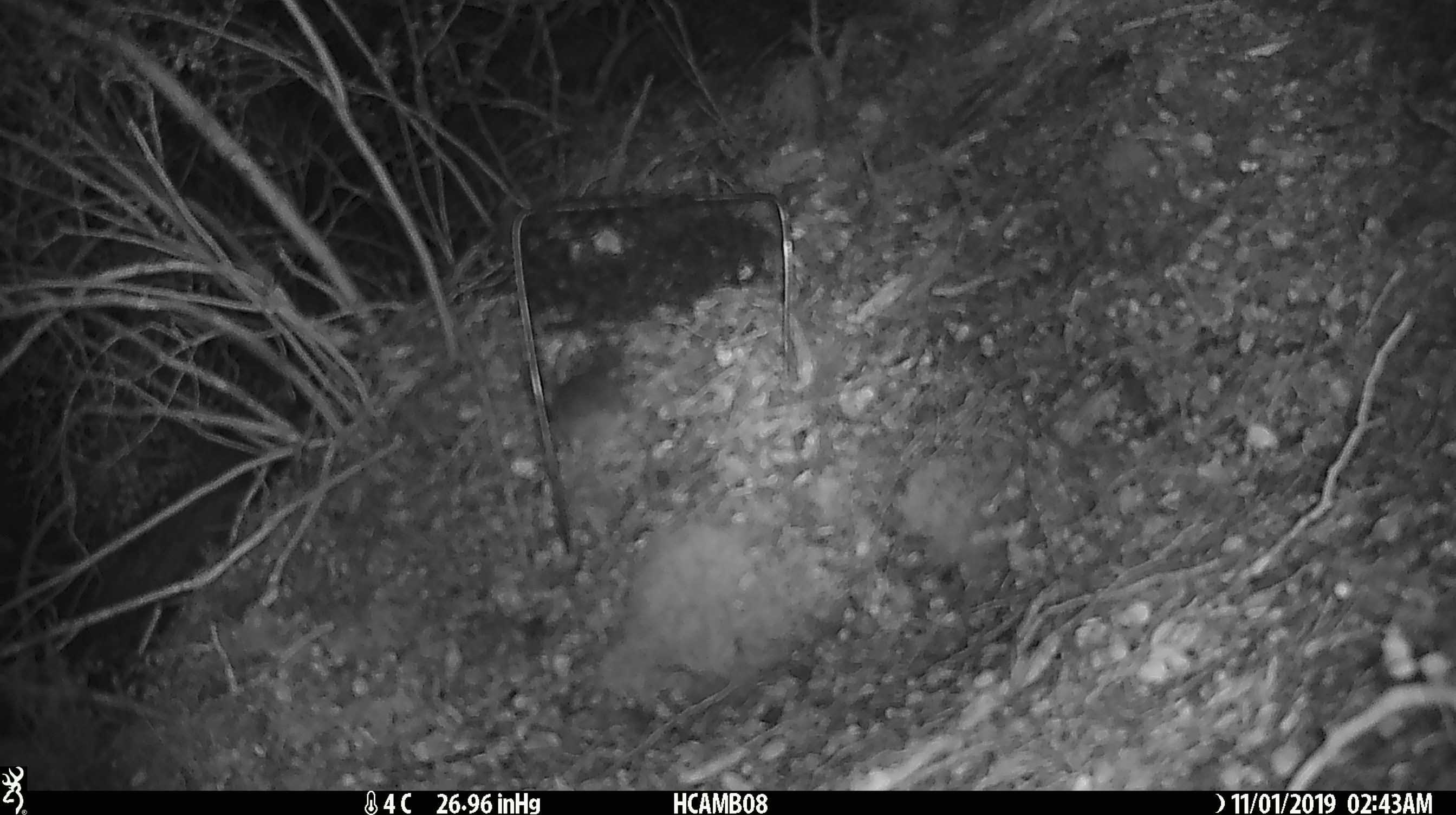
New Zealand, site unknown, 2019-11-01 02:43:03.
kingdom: Animalia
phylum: Chordata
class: Mammalia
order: Rodentia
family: Muridae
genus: Mus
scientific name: Mus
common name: mouse